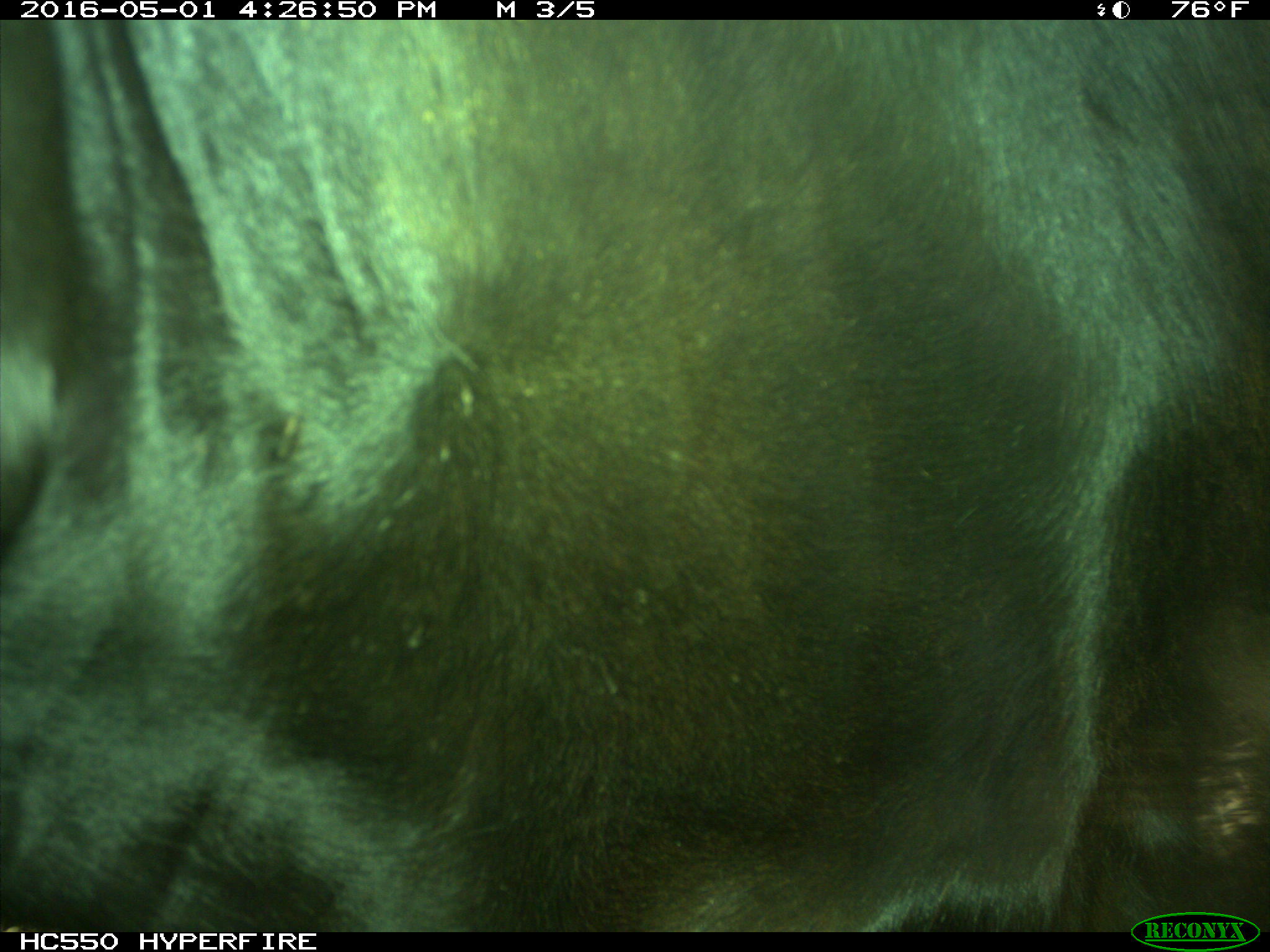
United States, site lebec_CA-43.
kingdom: Animalia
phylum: Chordata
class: Mammalia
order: Artiodactyla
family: Bovidae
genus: Bos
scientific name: Bos taurus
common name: domestic cow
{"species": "Bos taurus (domestic cow)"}